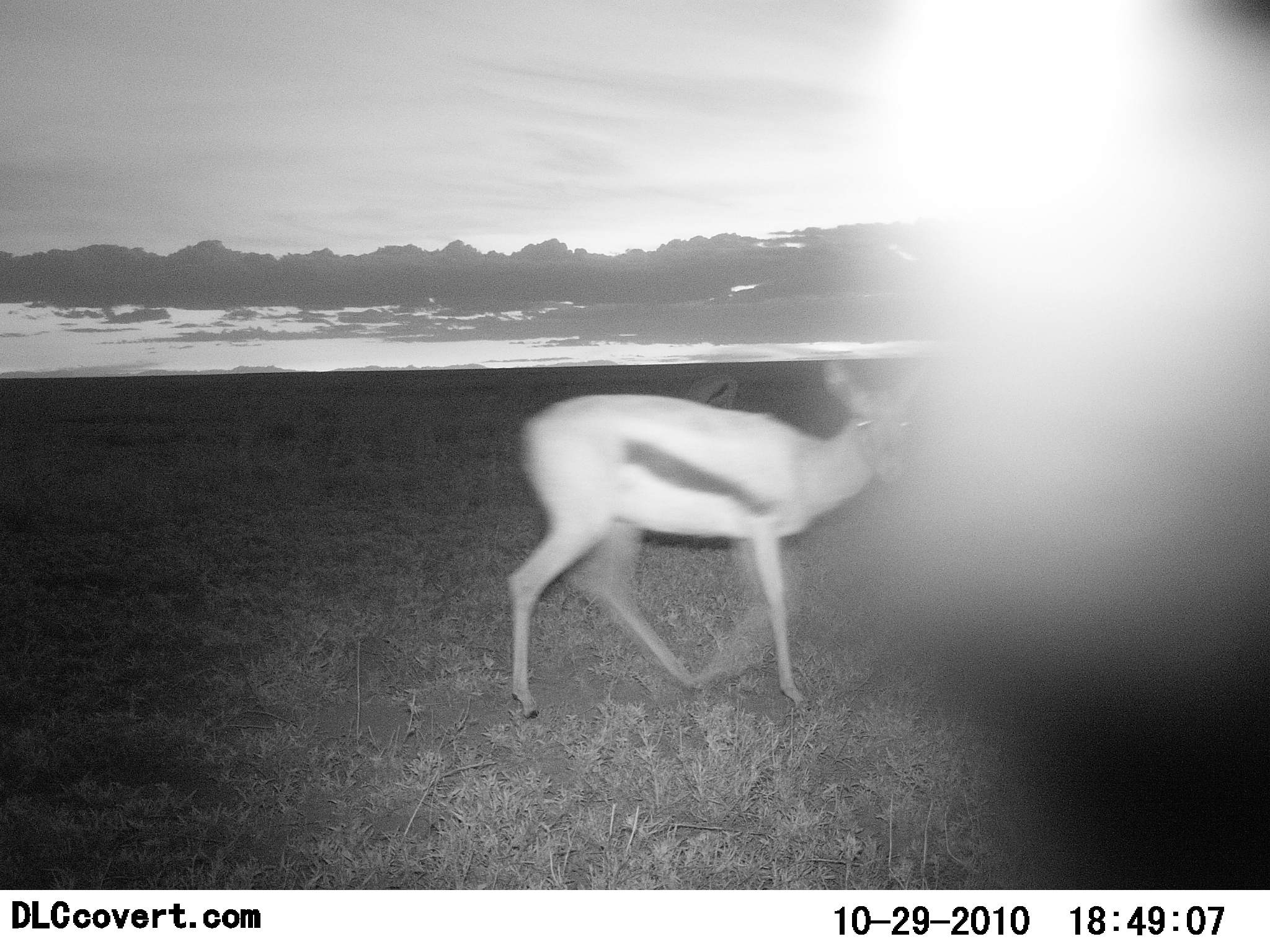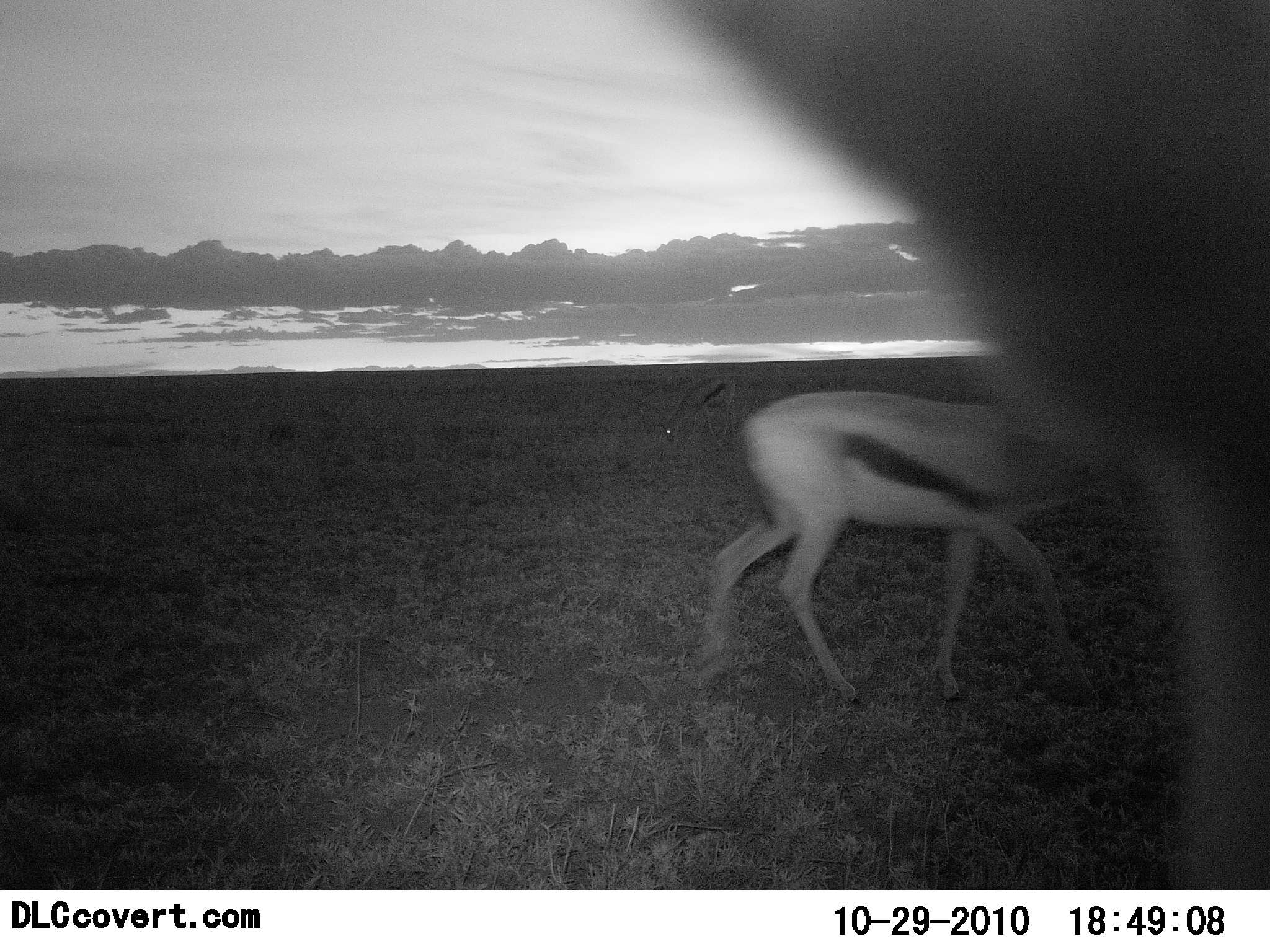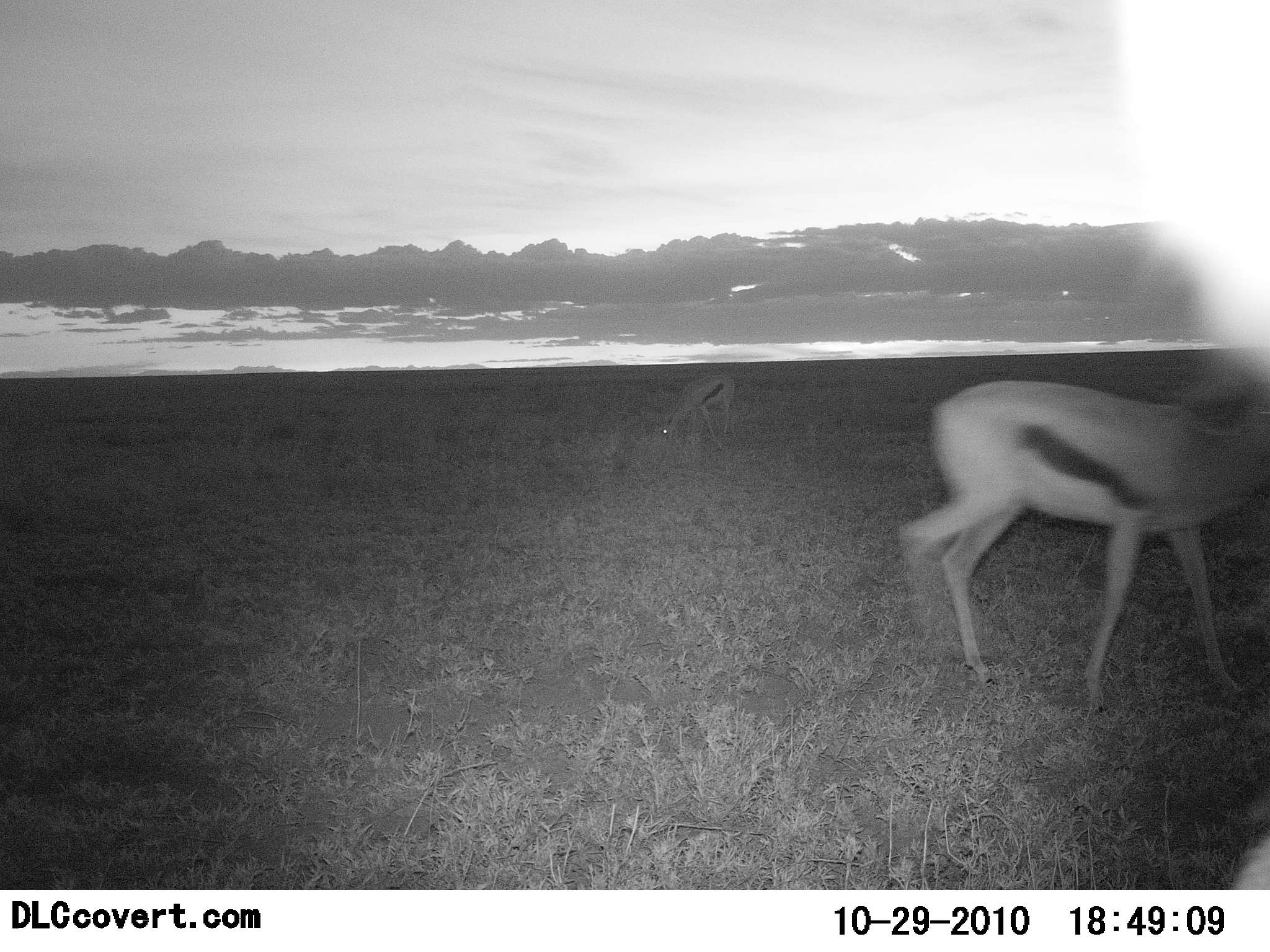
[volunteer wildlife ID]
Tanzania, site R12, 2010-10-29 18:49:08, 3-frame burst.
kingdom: Animalia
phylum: Chordata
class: Mammalia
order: Artiodactyla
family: Bovidae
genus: Eudorcas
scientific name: Eudorcas thomsonii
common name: thomson's gazelle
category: gazellethomsons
Gazellethomsons (thomson's gazelle) (Eudorcas thomsonii), count 2. Behavior (volunteer vote fractions): standing 11%, resting 0%, moving 100%, interacting 6%. Young present (vote fraction): 0%. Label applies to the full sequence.